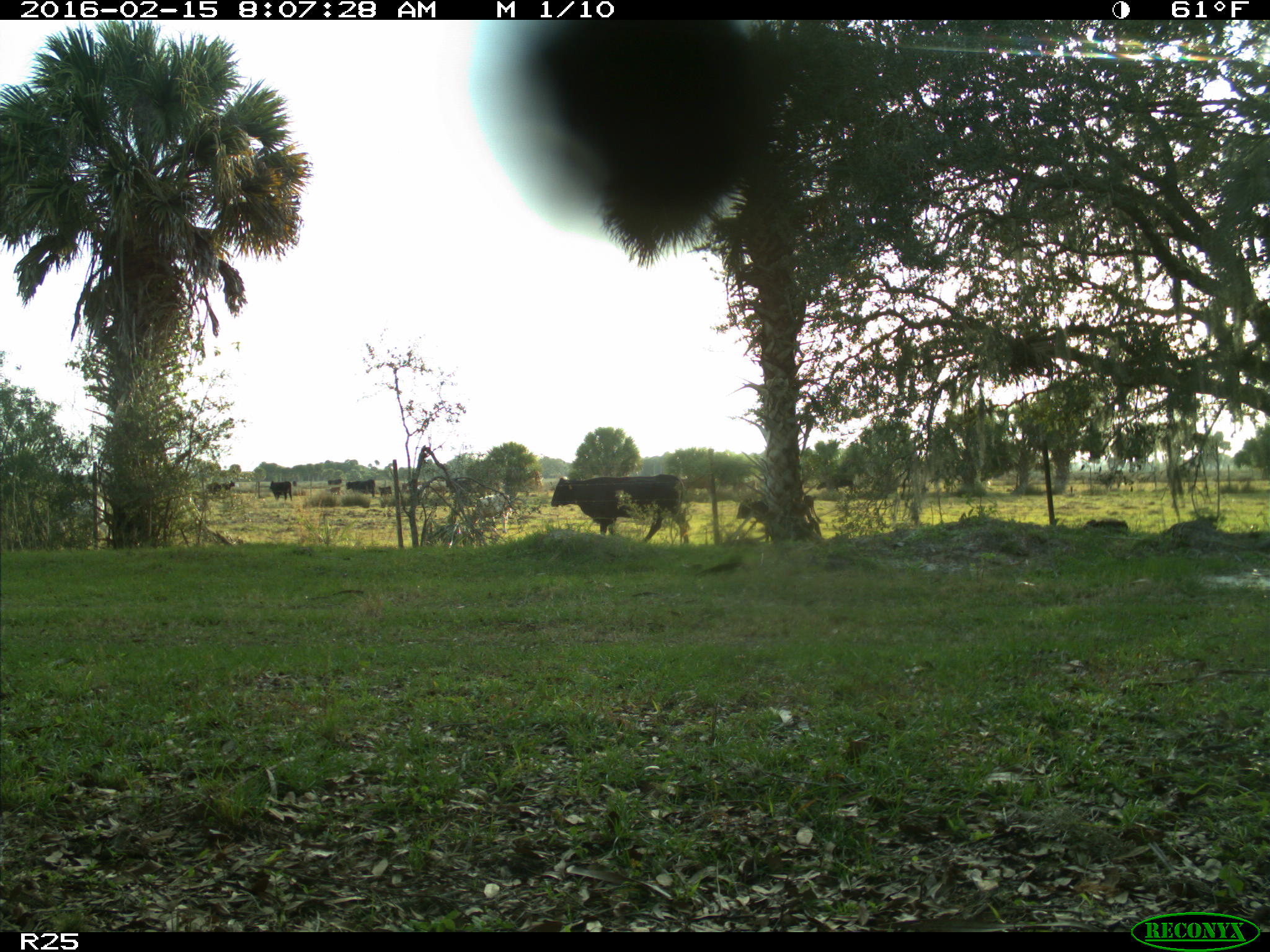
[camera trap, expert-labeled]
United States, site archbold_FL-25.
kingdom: Animalia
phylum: Chordata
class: Mammalia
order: Artiodactyla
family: Bovidae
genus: Bos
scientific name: Bos taurus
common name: domestic cow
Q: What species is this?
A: Bos taurus (domestic cow).